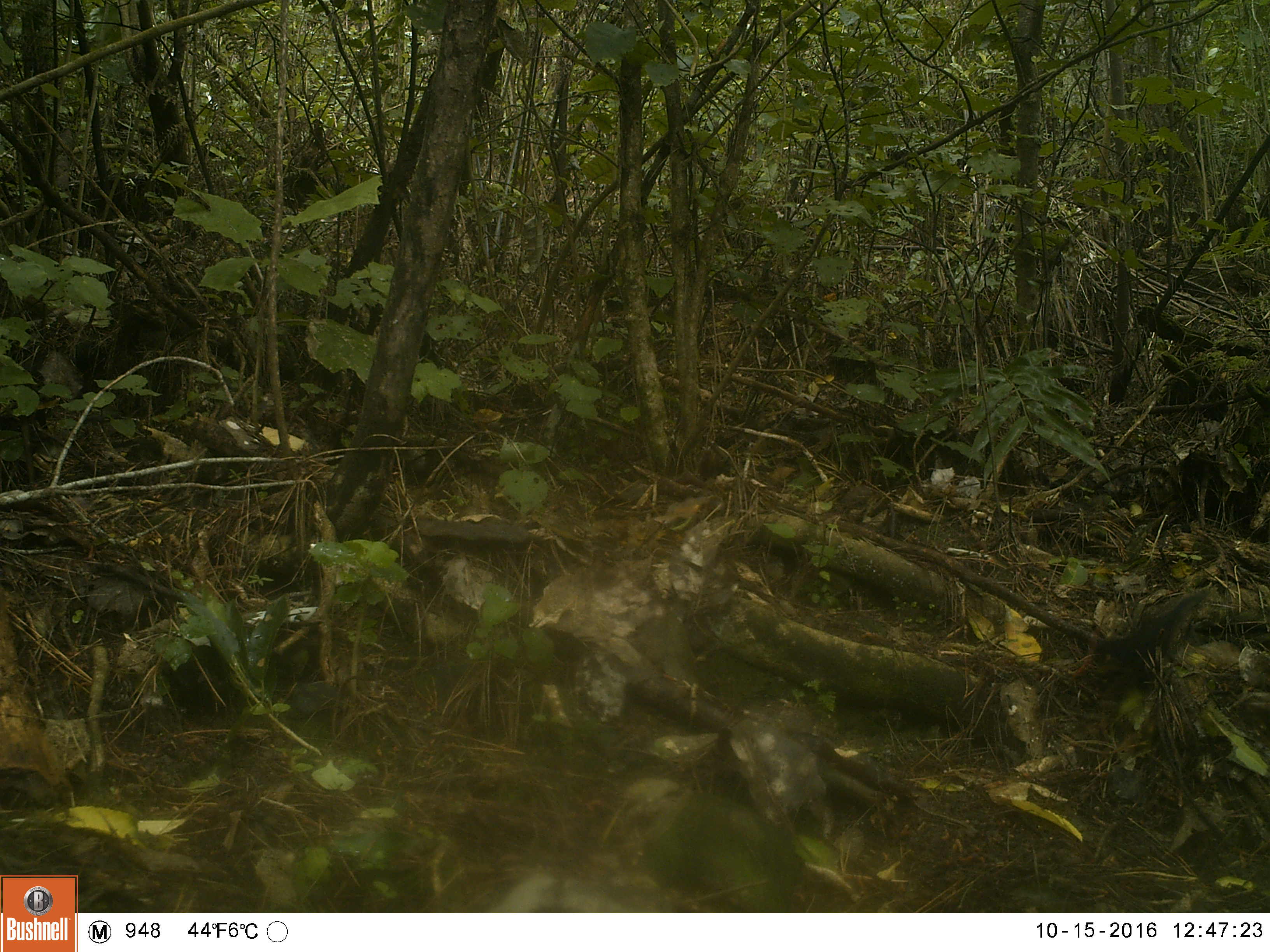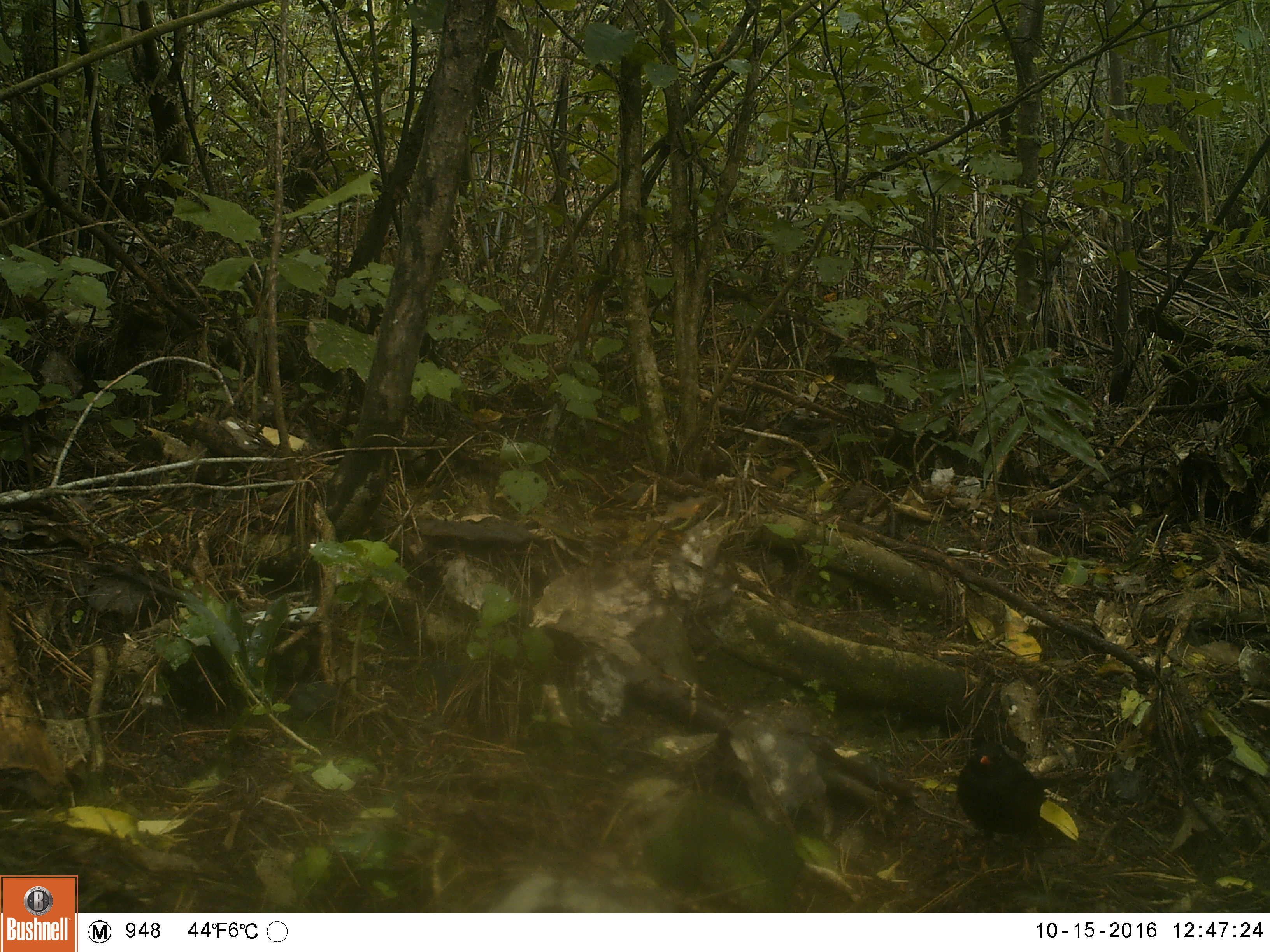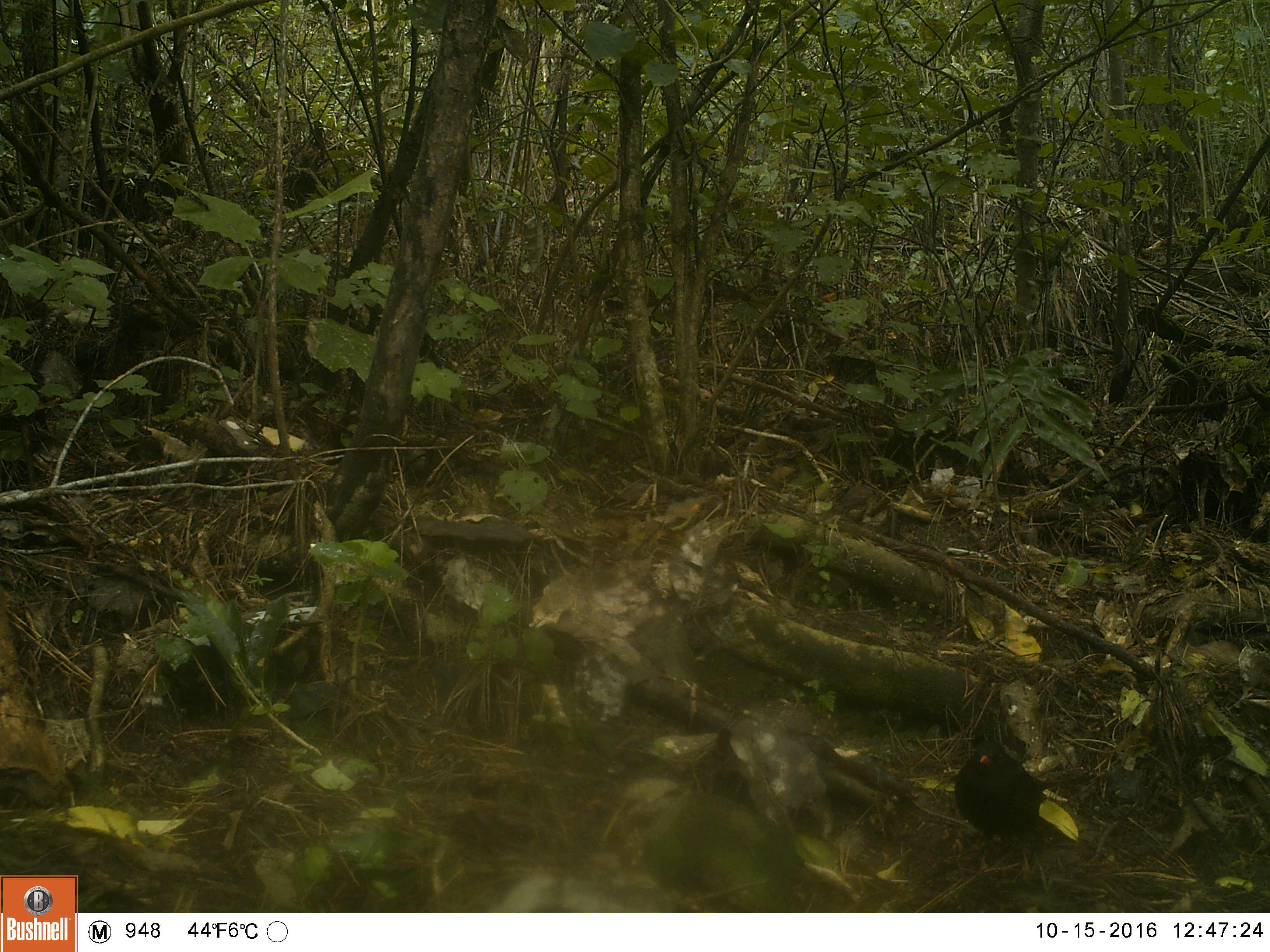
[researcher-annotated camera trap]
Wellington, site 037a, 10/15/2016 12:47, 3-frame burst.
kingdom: Animalia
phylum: Chordata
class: Aves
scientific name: Aves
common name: bird